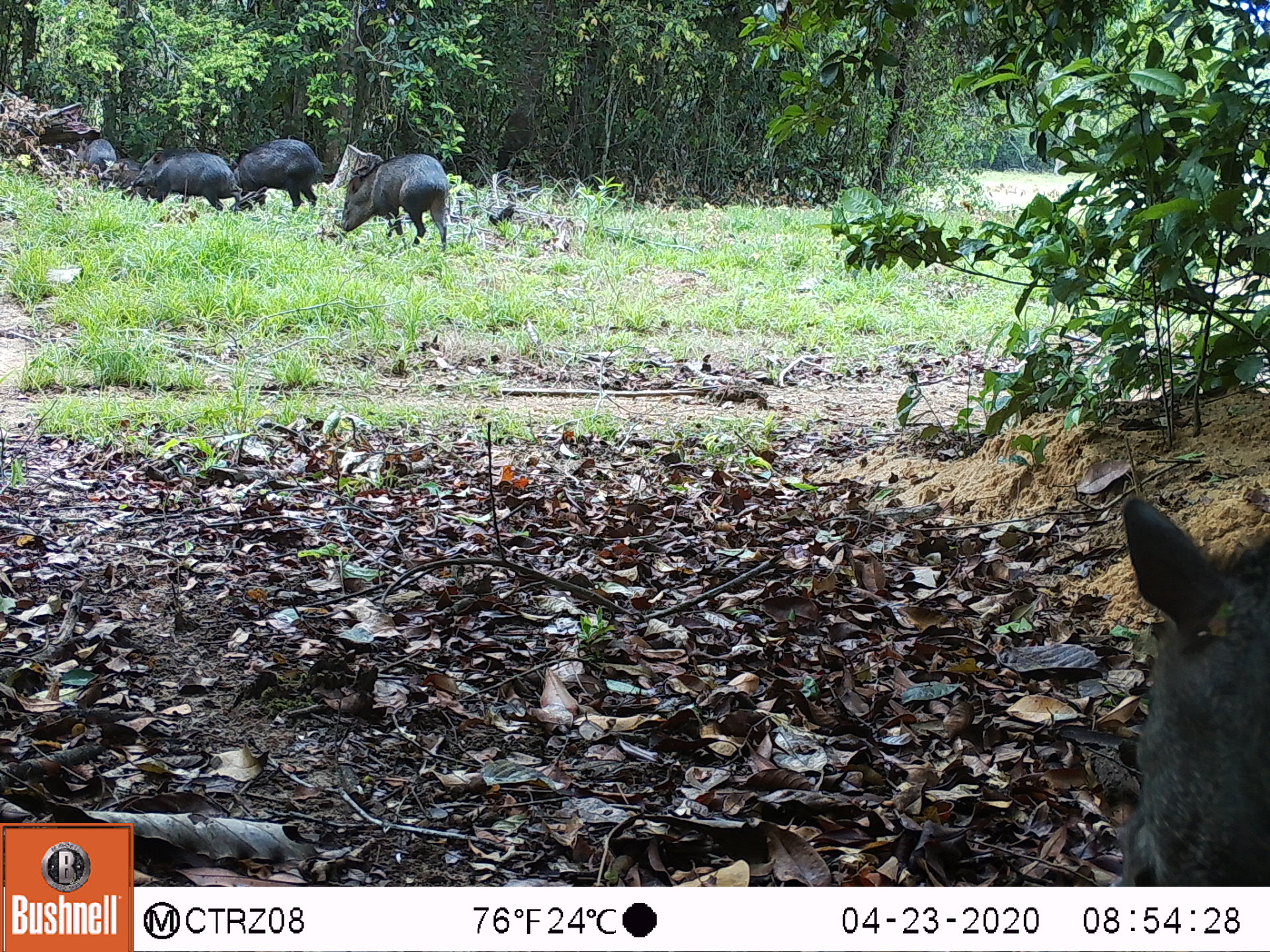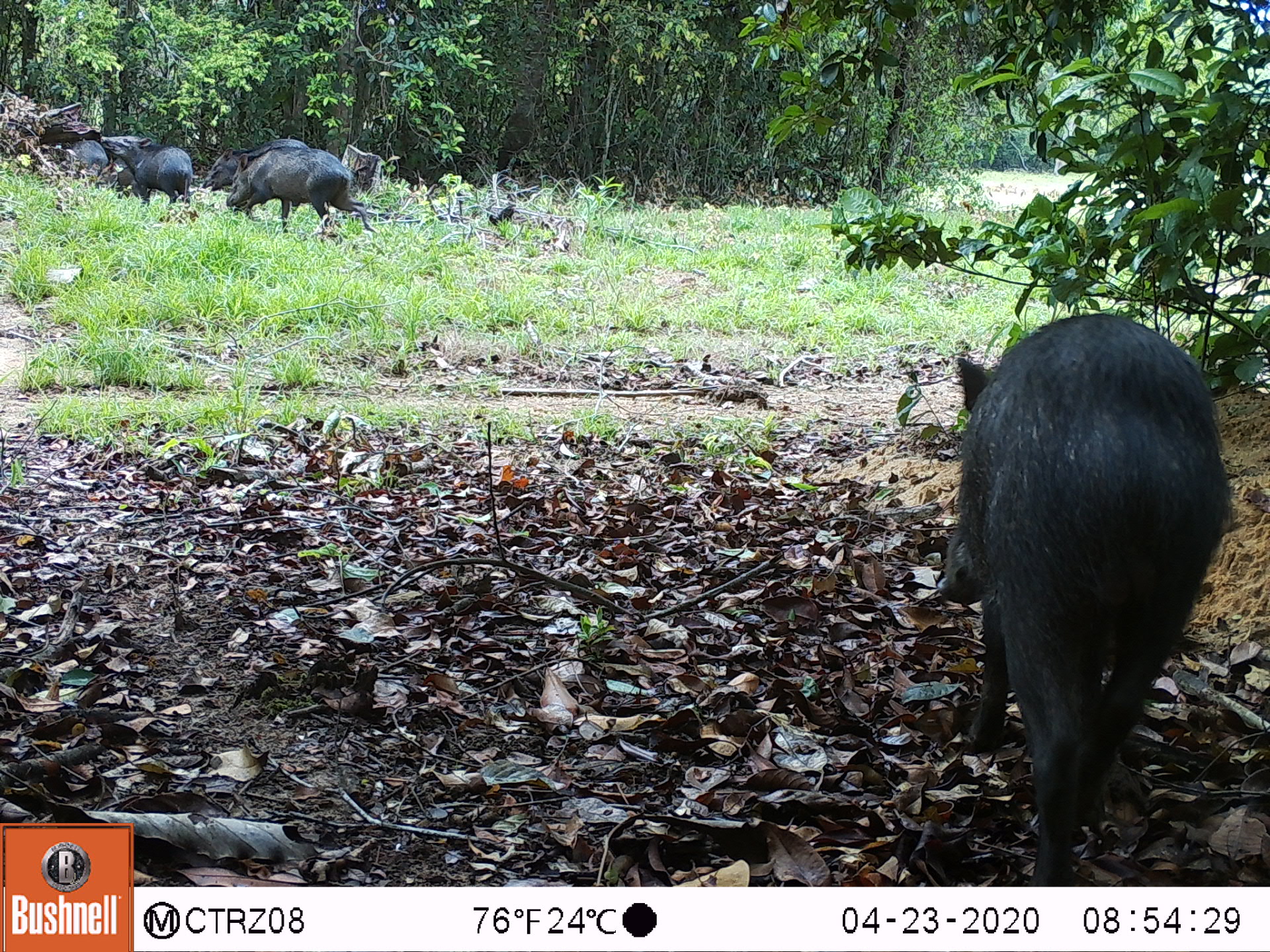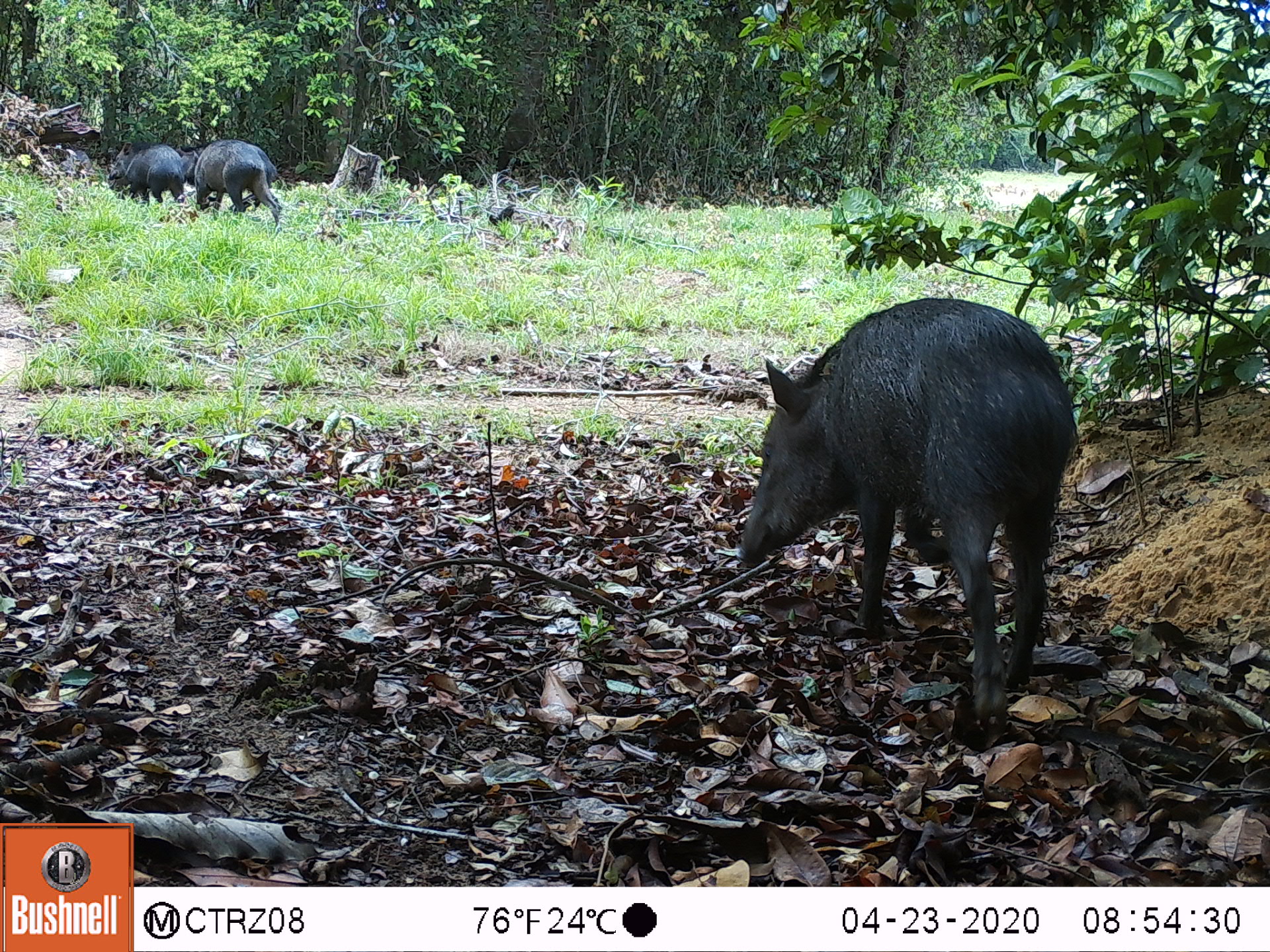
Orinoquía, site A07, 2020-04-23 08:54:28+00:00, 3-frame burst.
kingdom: Animalia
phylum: Chordata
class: Mammalia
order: Artiodactyla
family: Tayassuidae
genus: Pecari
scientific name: Pecari tajacu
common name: collared peccary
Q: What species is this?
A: Collared peccary (Pecari tajacu).